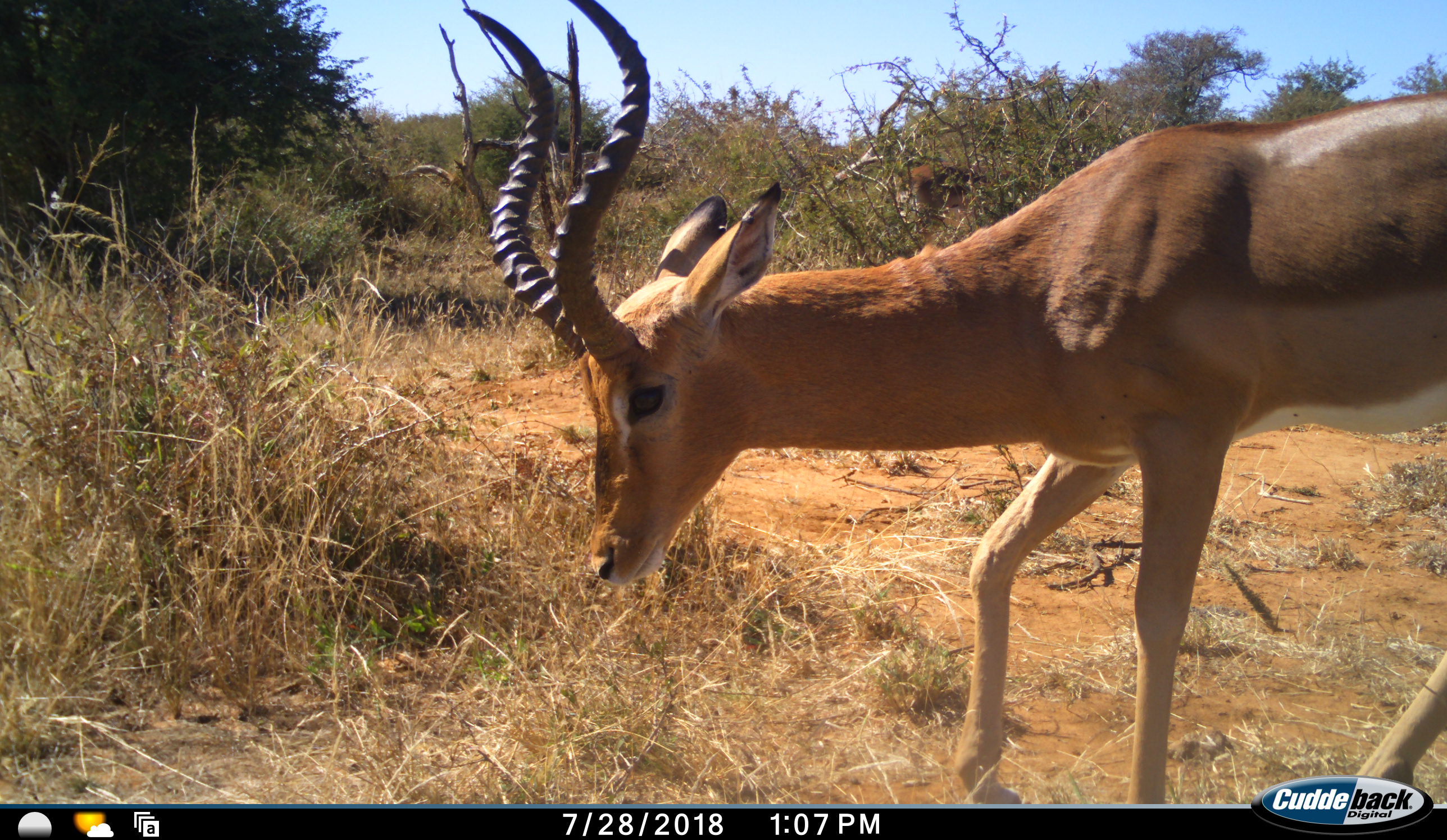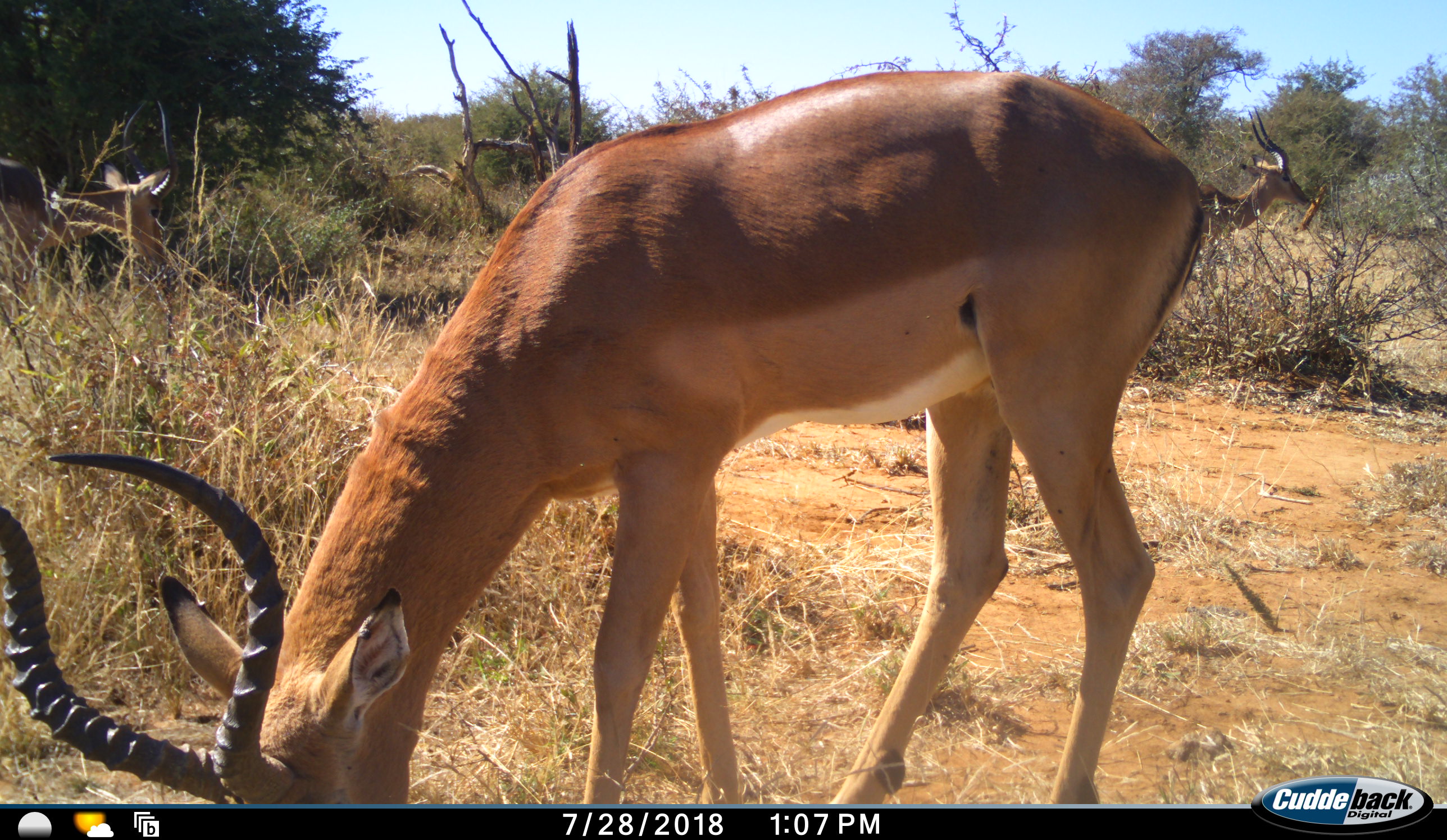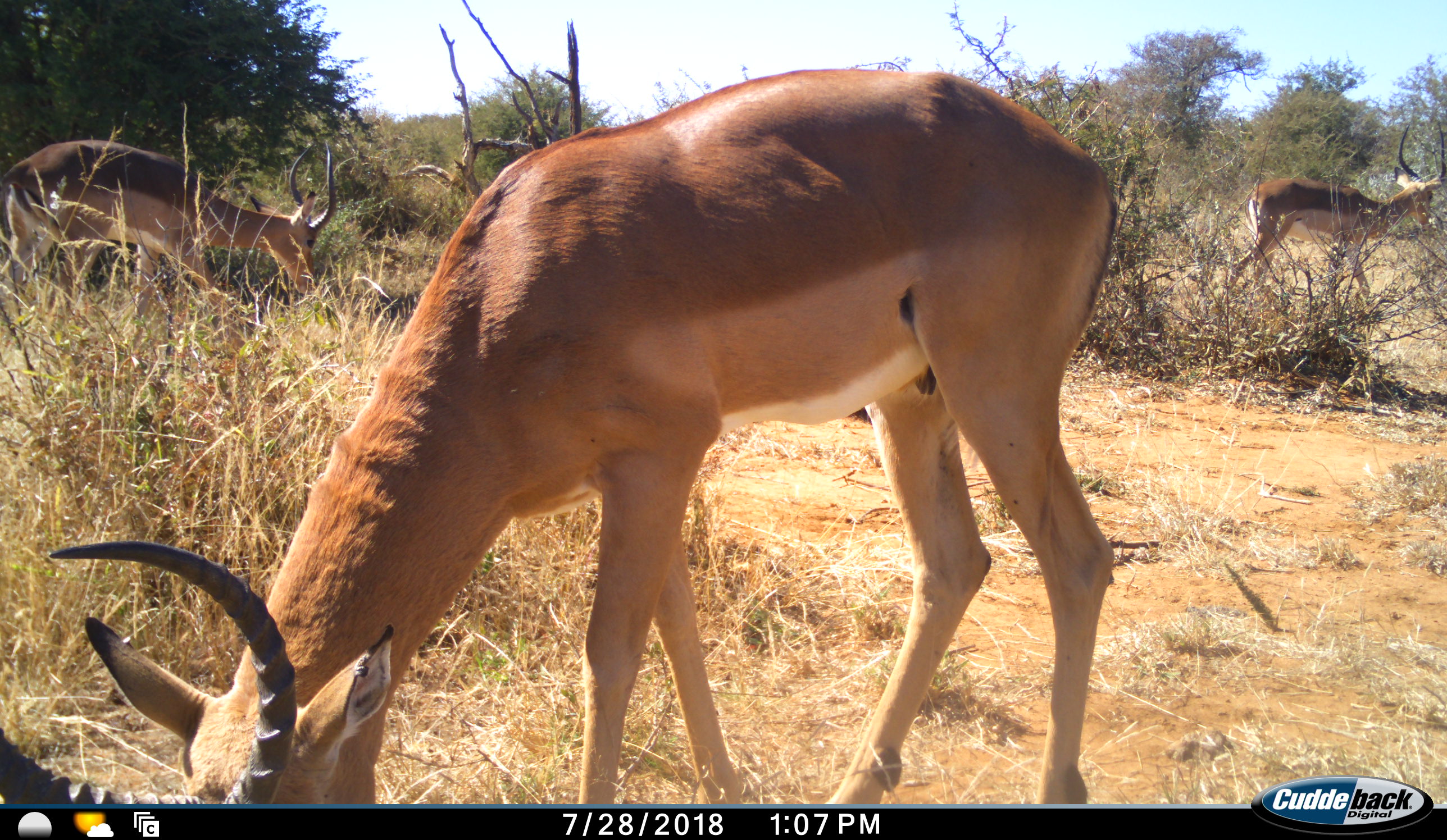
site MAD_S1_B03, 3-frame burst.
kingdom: Animalia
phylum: Chordata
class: Mammalia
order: Artiodactyla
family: Bovidae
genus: Aepyceros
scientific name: Aepyceros melampus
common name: impala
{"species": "impala (Aepyceros melampus)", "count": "3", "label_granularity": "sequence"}